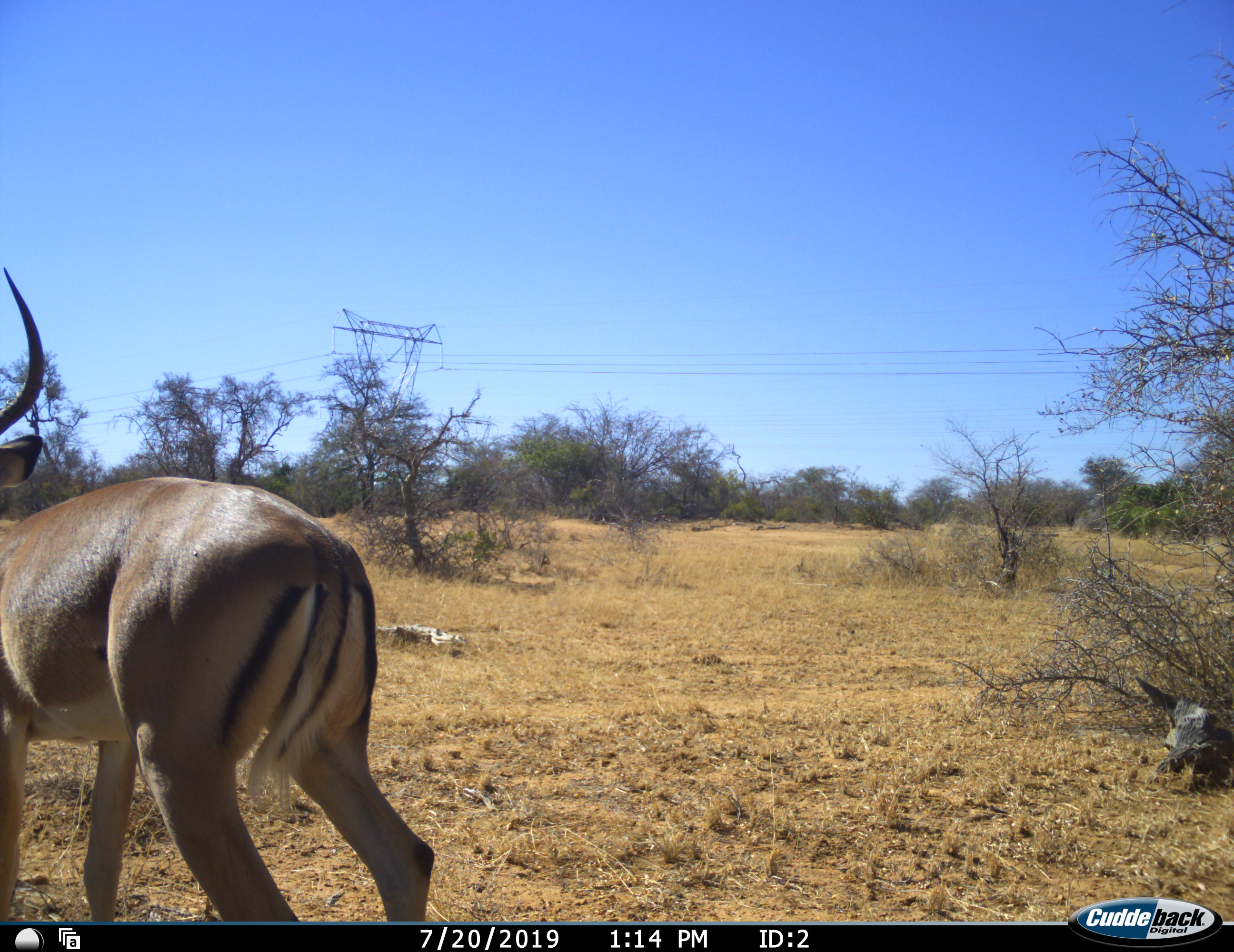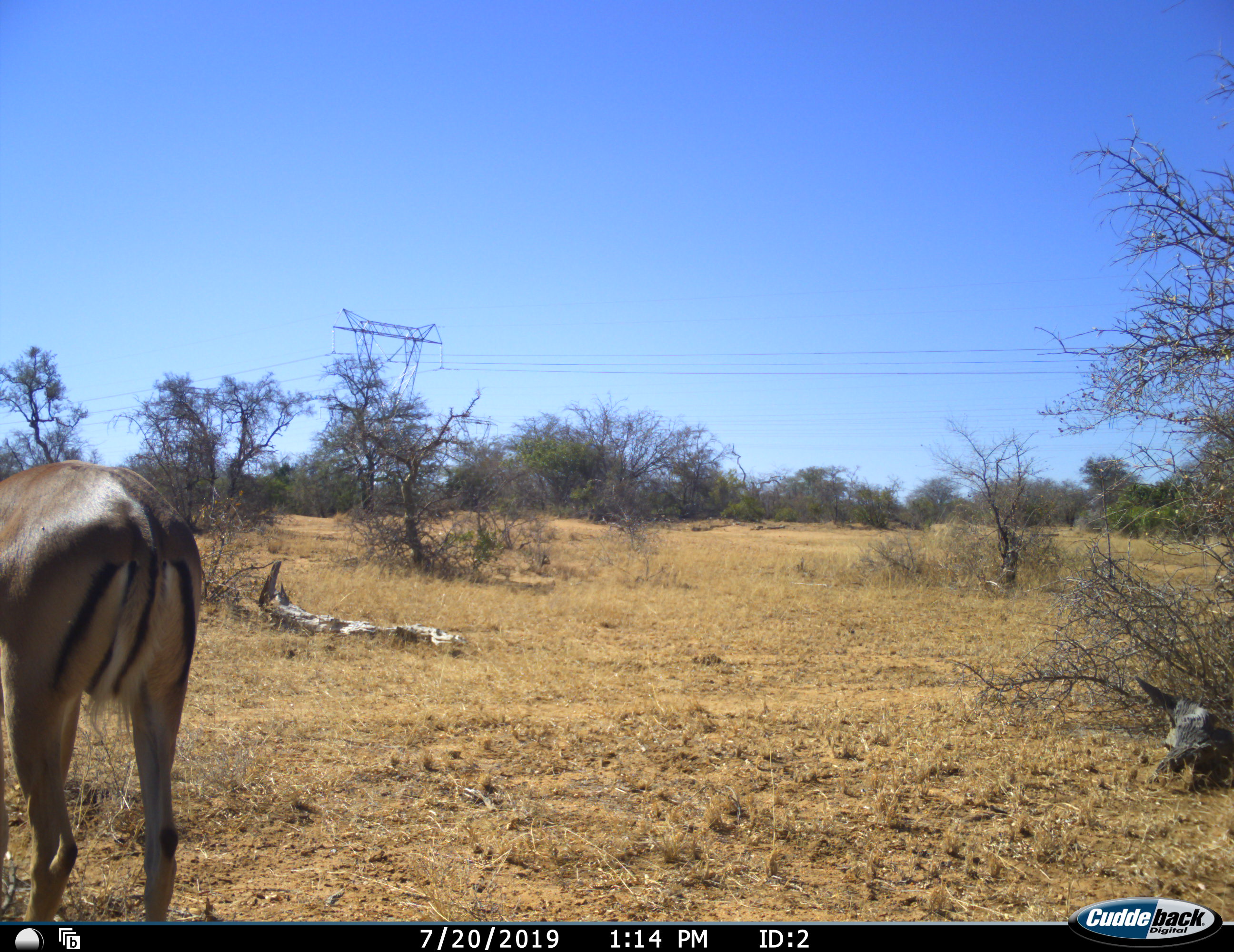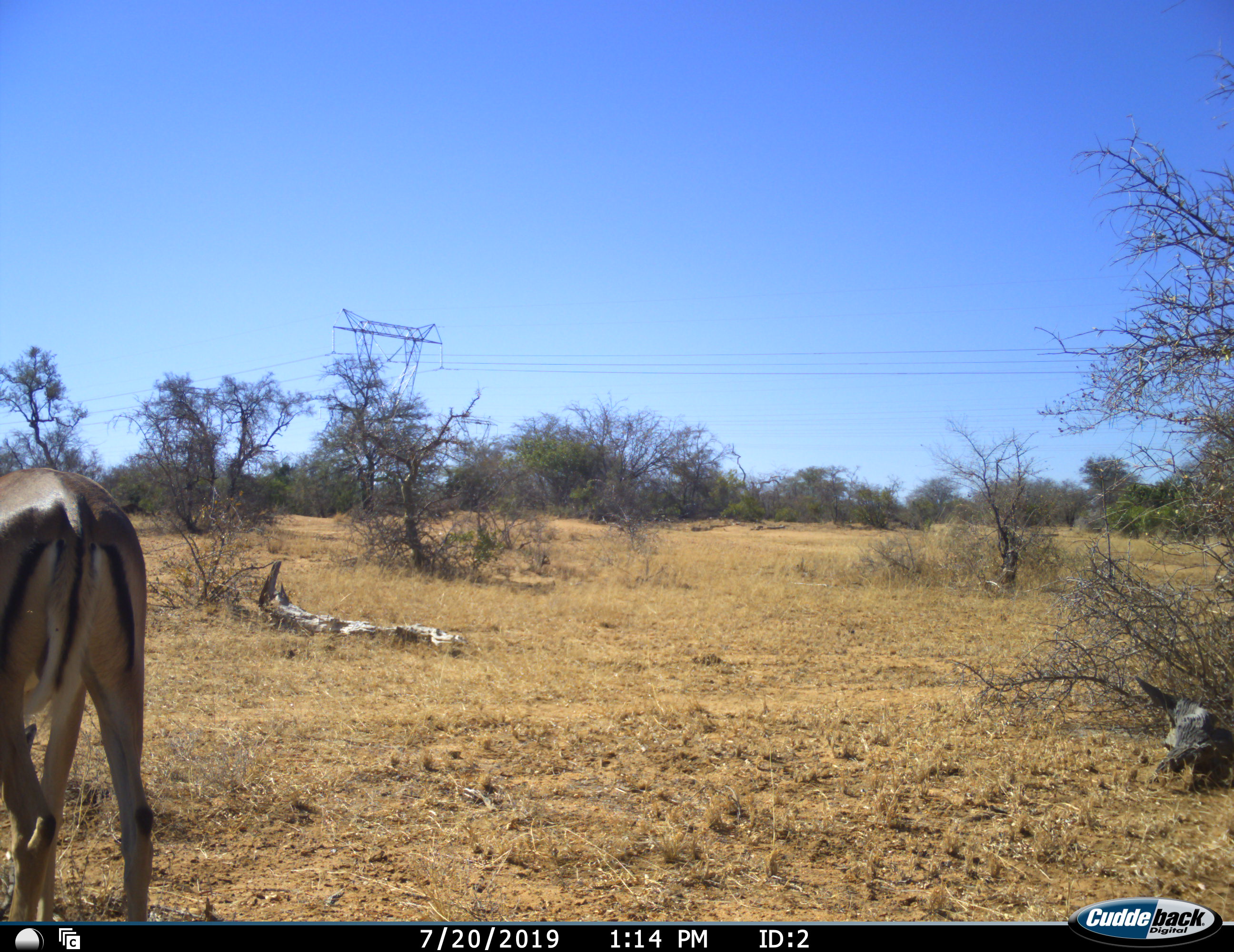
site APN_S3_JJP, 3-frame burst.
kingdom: Animalia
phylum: Chordata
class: Mammalia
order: Artiodactyla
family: Bovidae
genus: Aepyceros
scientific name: Aepyceros melampus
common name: impala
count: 1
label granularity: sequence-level